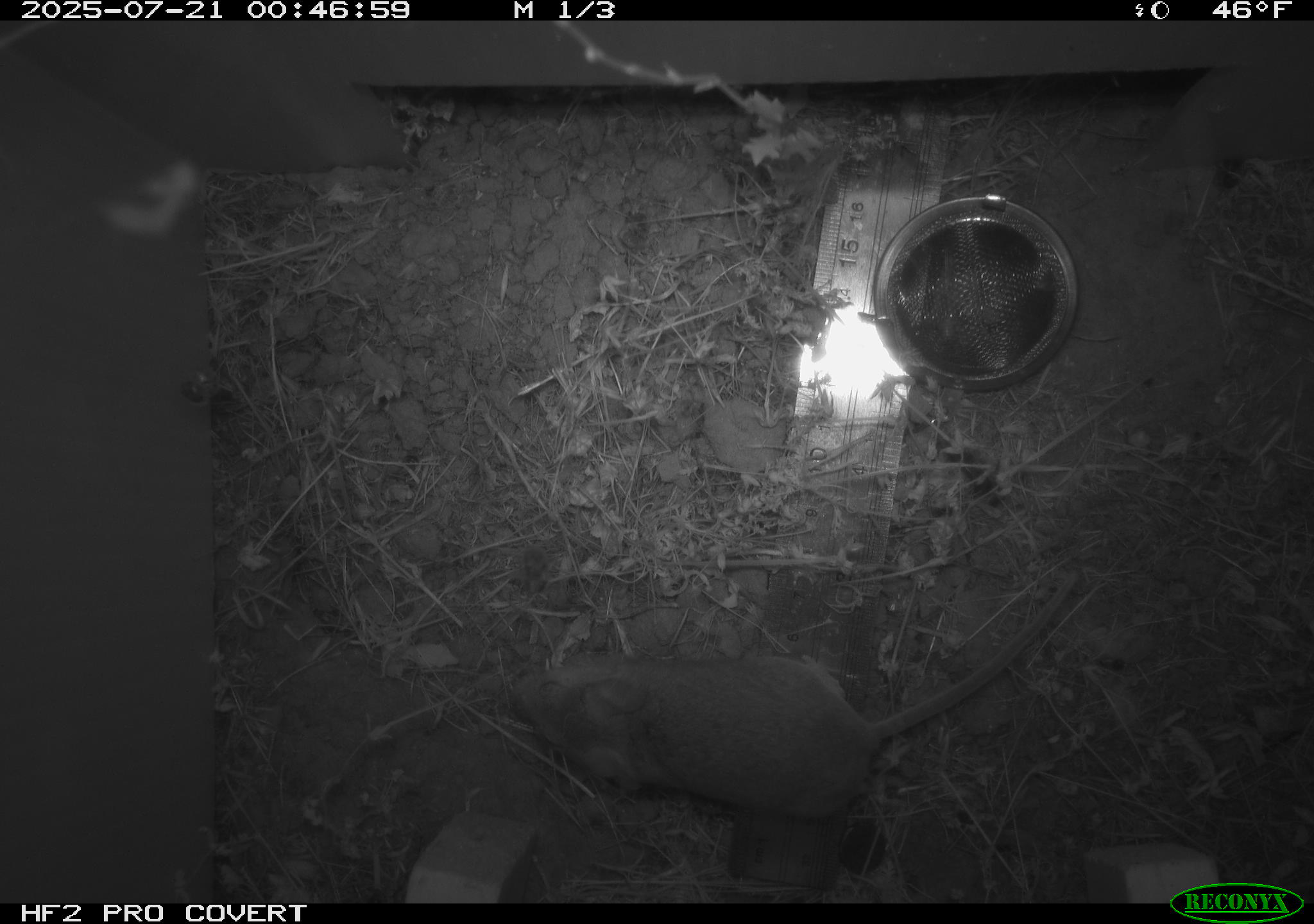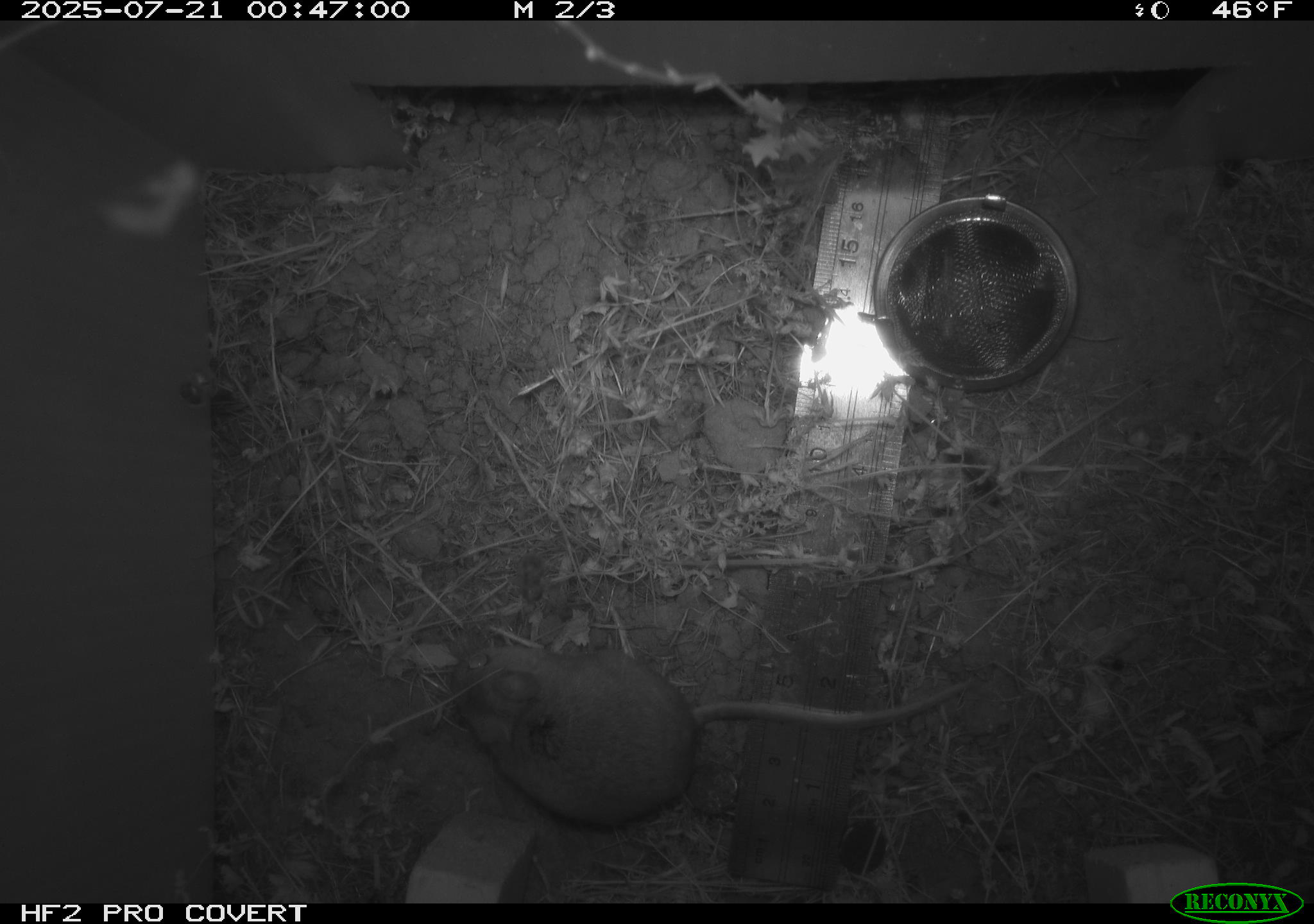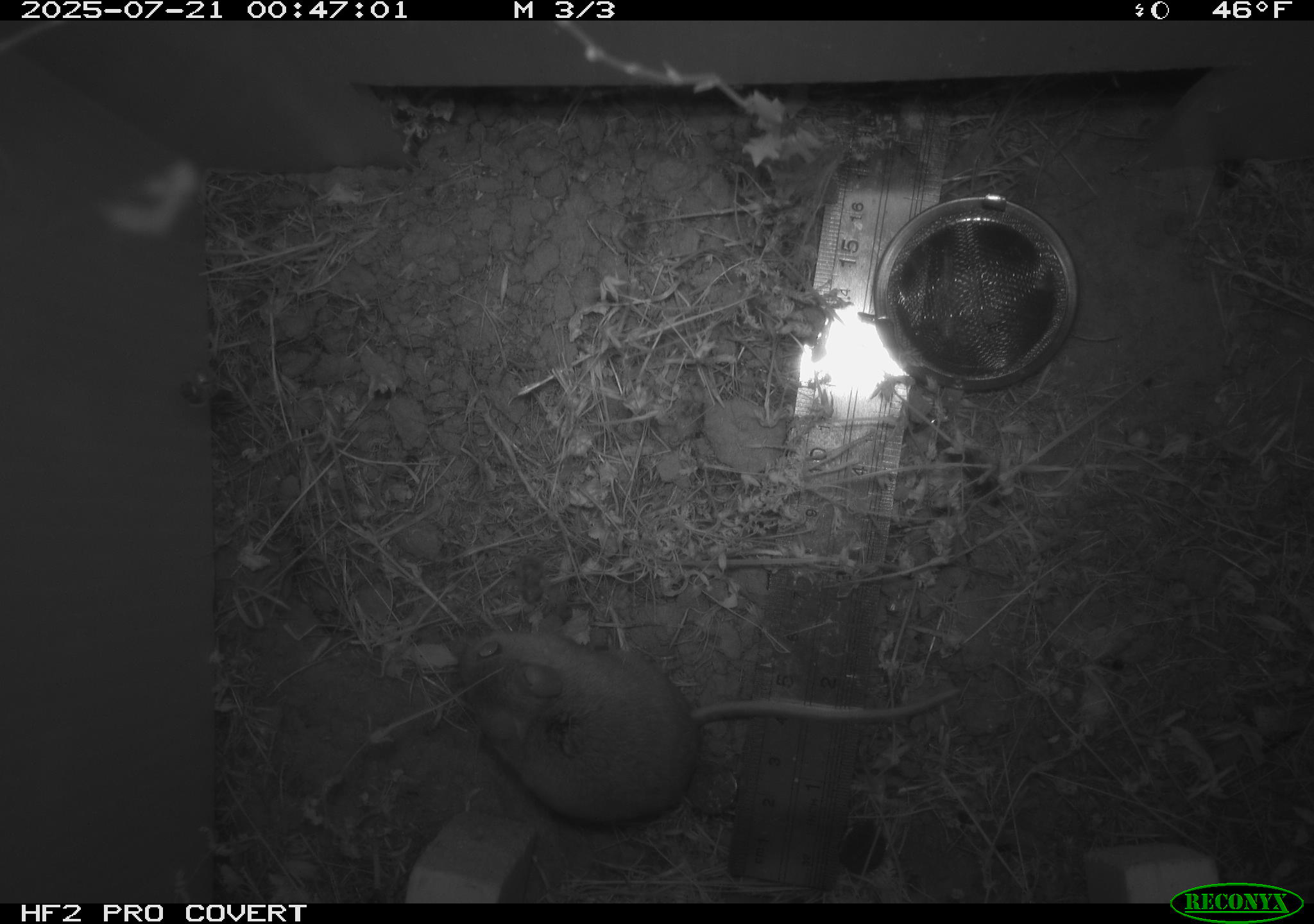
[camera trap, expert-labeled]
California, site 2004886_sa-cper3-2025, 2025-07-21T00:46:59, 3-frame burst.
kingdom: Animalia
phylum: Chordata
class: Mammalia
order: Rodentia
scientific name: Rodentia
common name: rodent